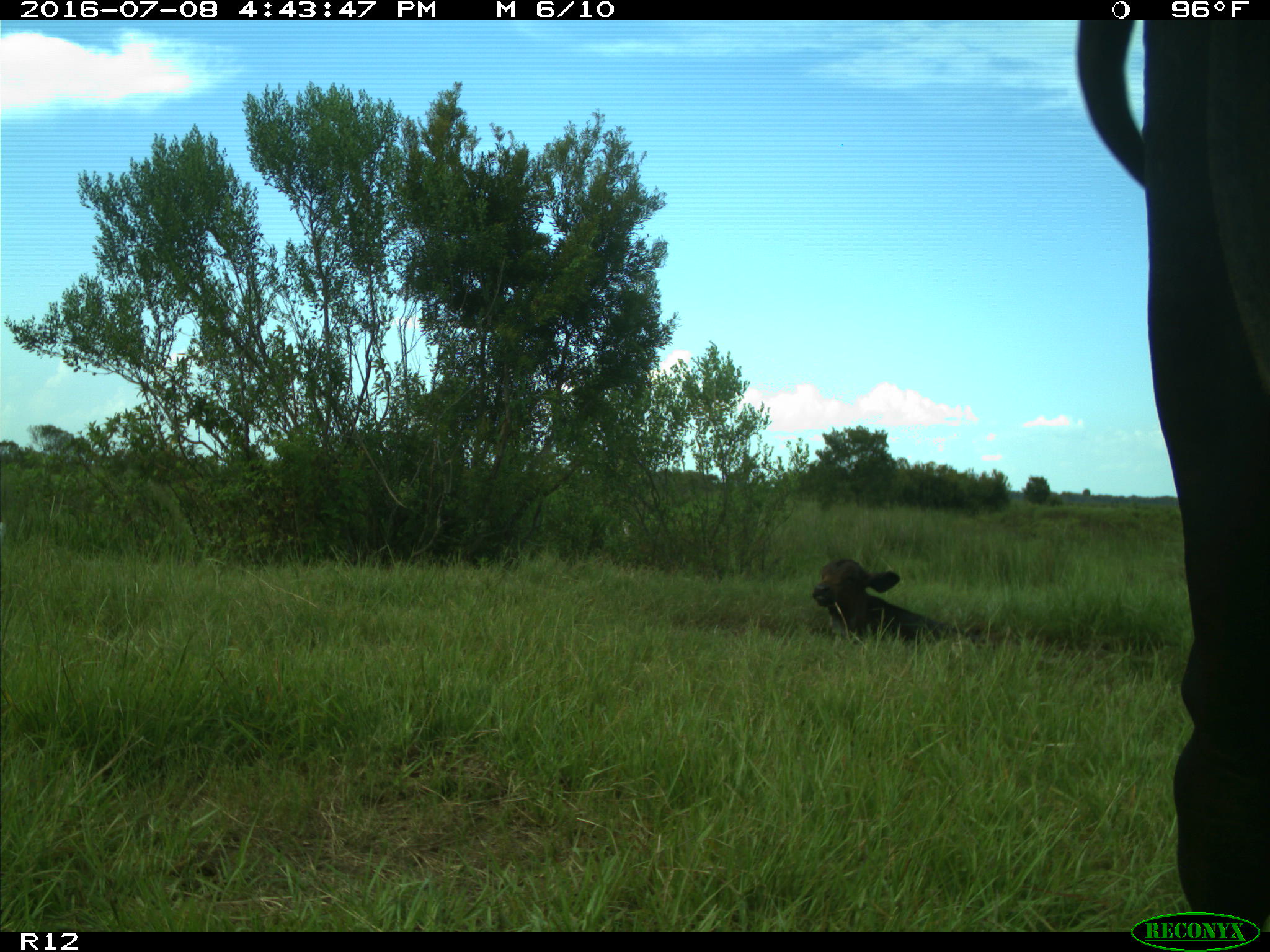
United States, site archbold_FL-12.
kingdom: Animalia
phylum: Chordata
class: Mammalia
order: Artiodactyla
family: Bovidae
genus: Bos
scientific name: Bos taurus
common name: domestic cow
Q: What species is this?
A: Bos taurus (domestic cow).